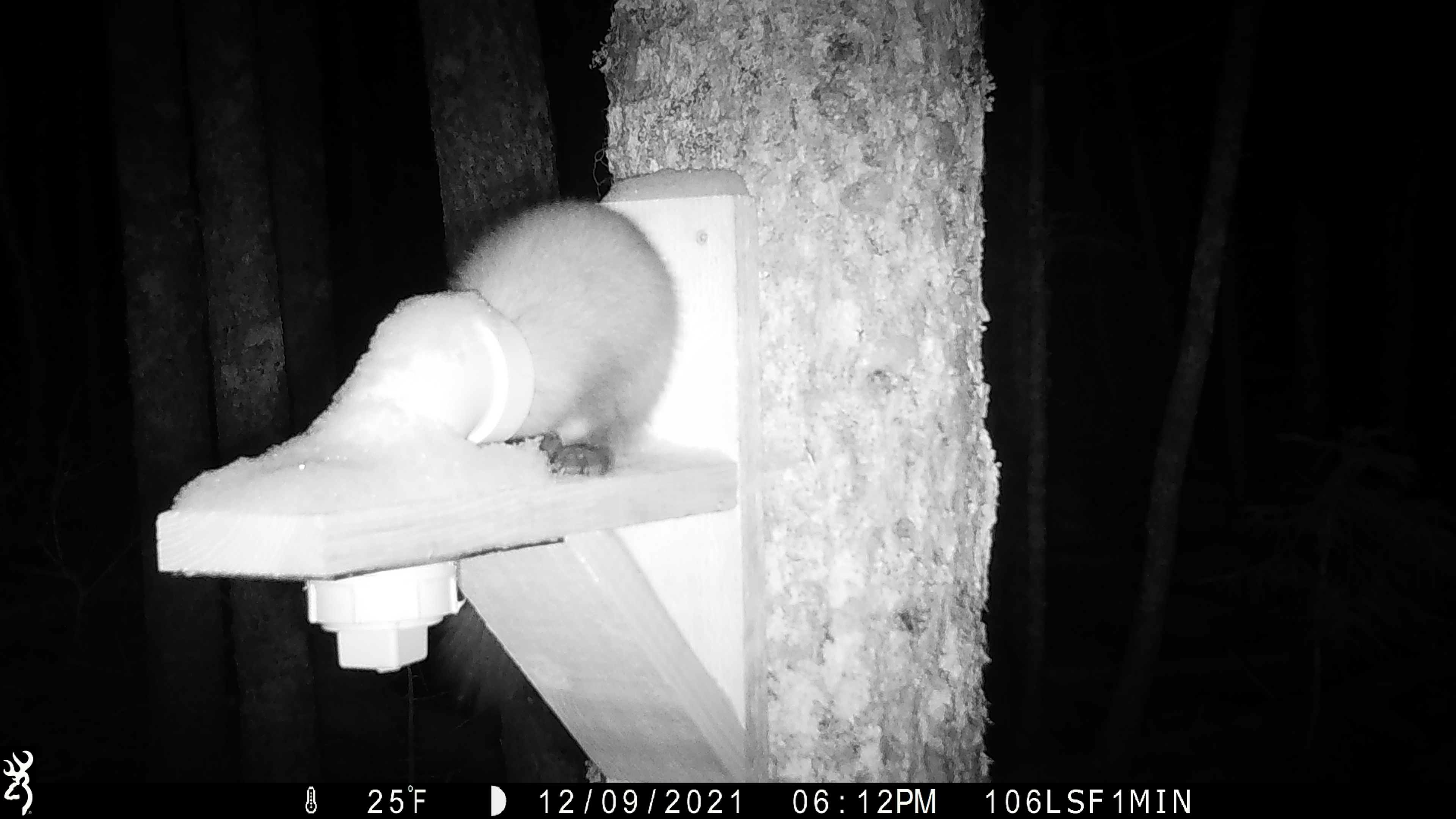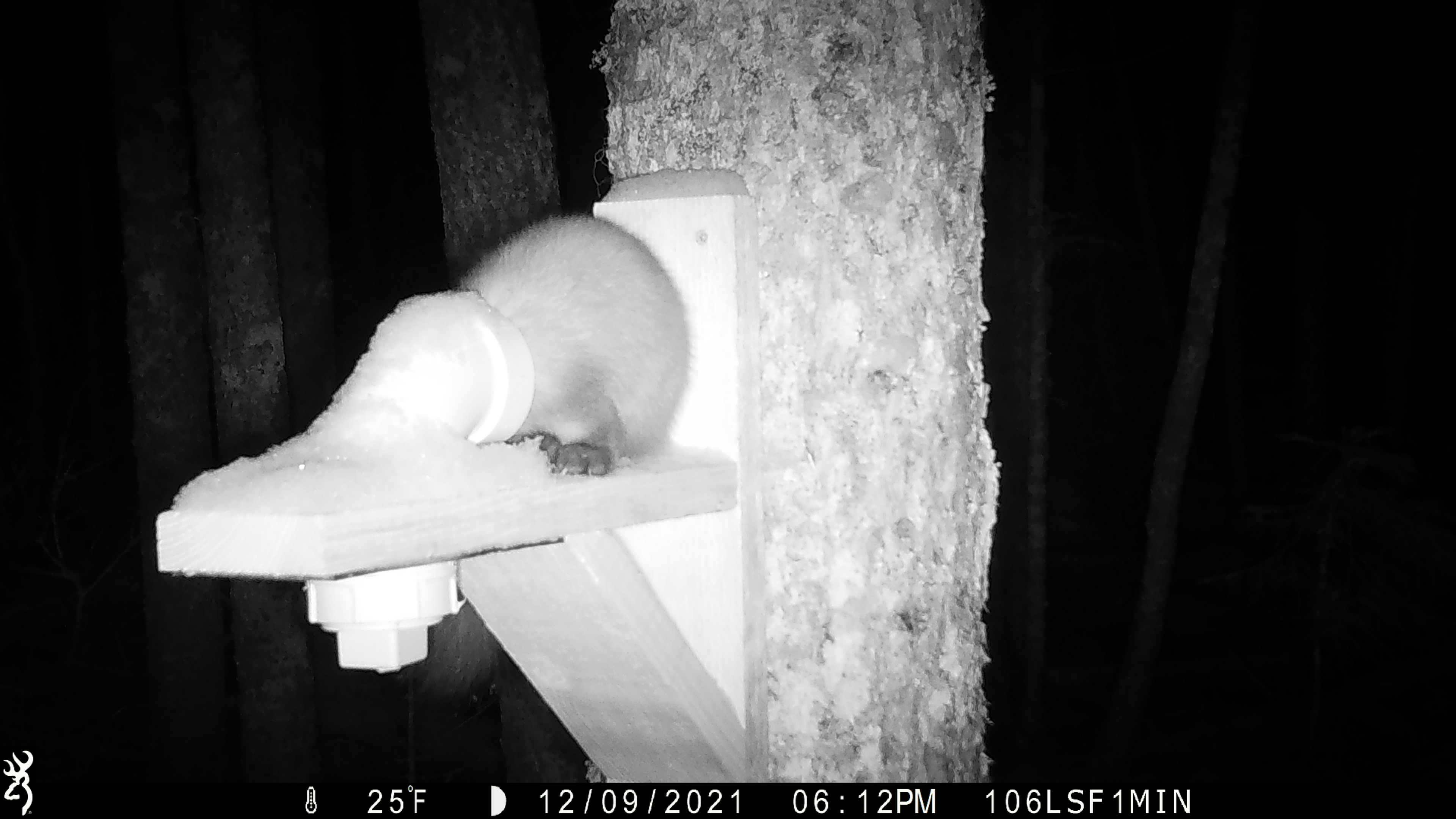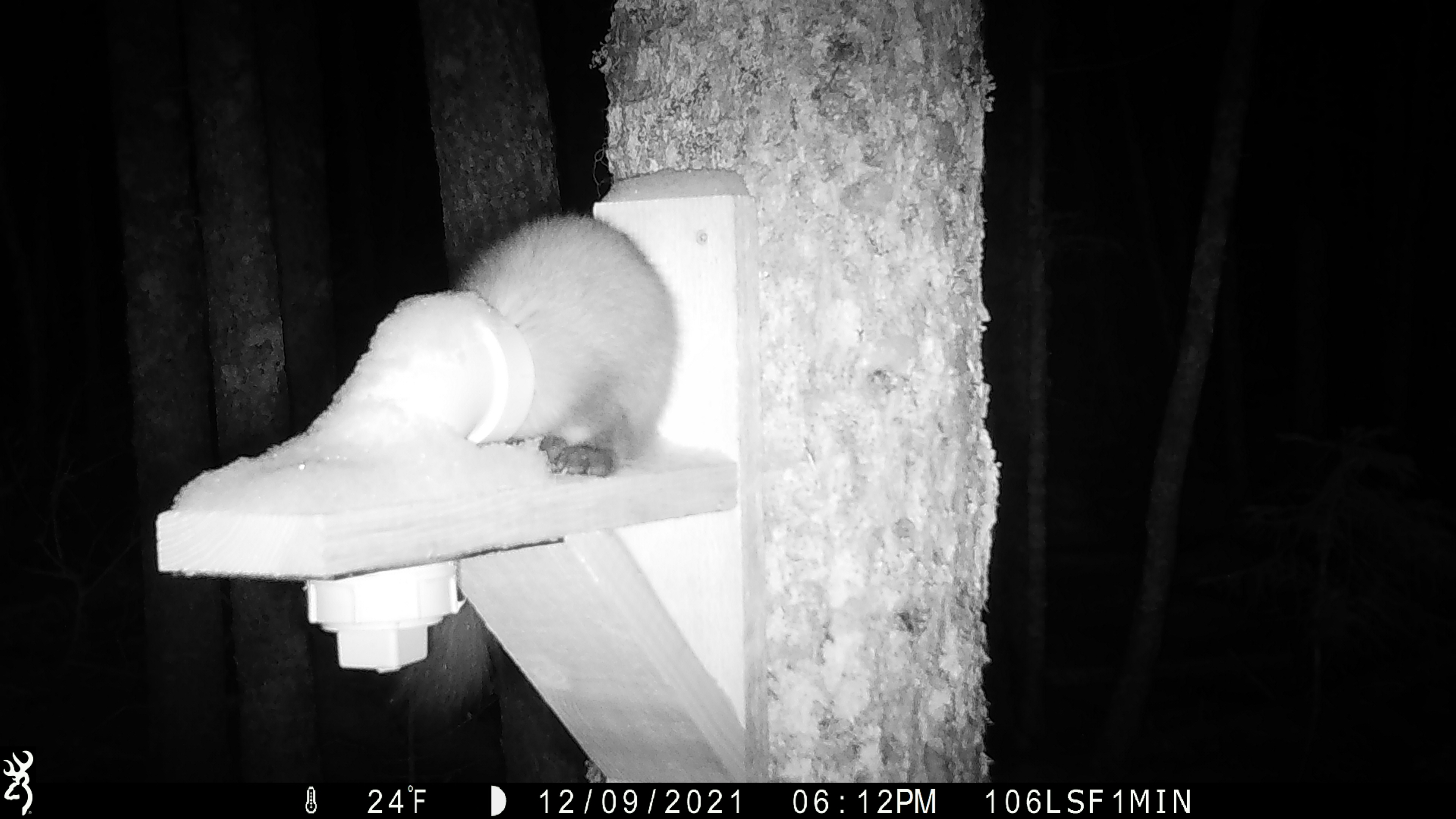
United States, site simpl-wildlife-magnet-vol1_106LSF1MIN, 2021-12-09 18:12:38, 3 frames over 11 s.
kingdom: Animalia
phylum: Chordata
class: Mammalia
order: Carnivora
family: Mustelidae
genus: Martes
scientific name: Martes americana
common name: american marten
American marten (Martes americana).